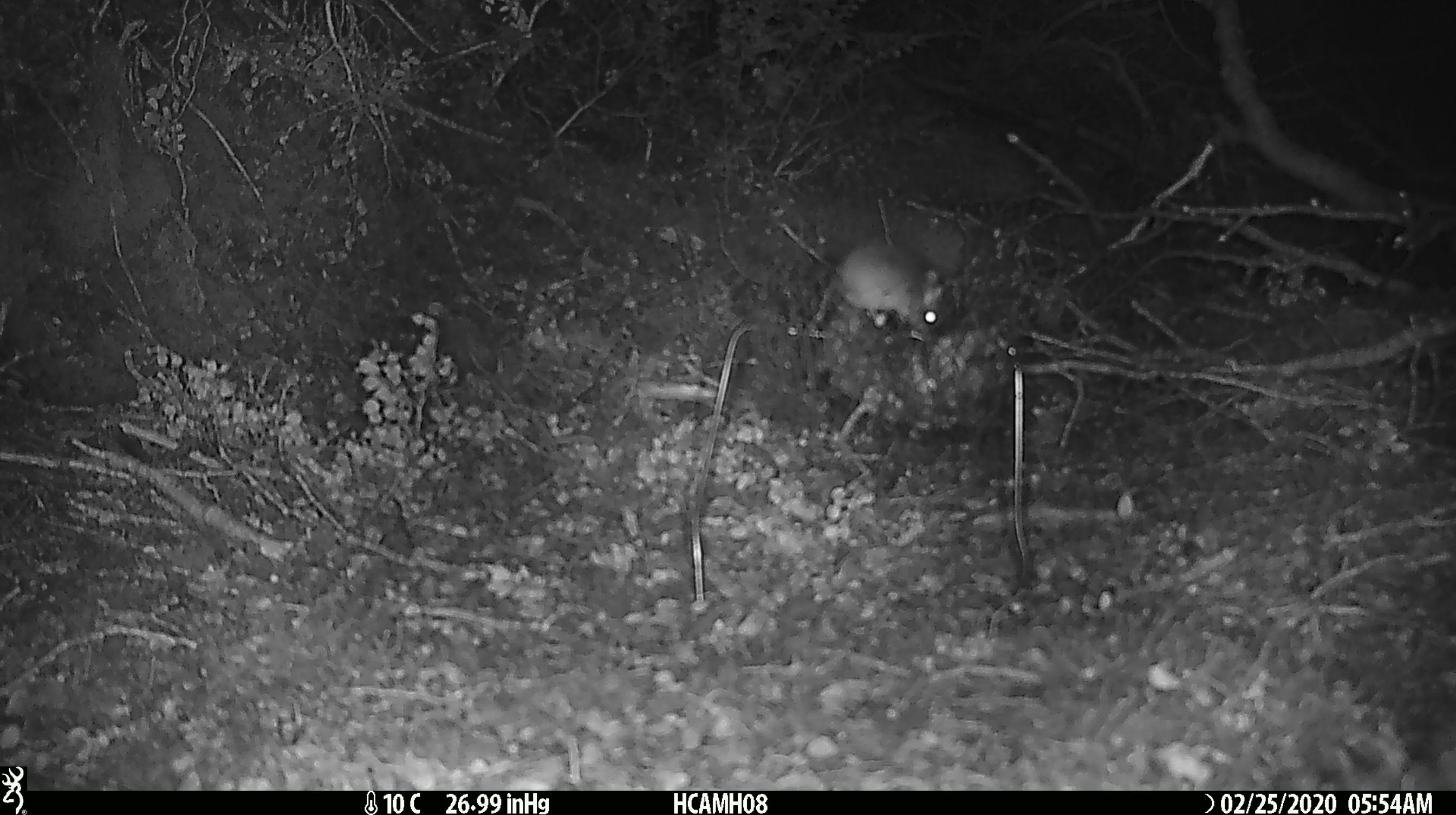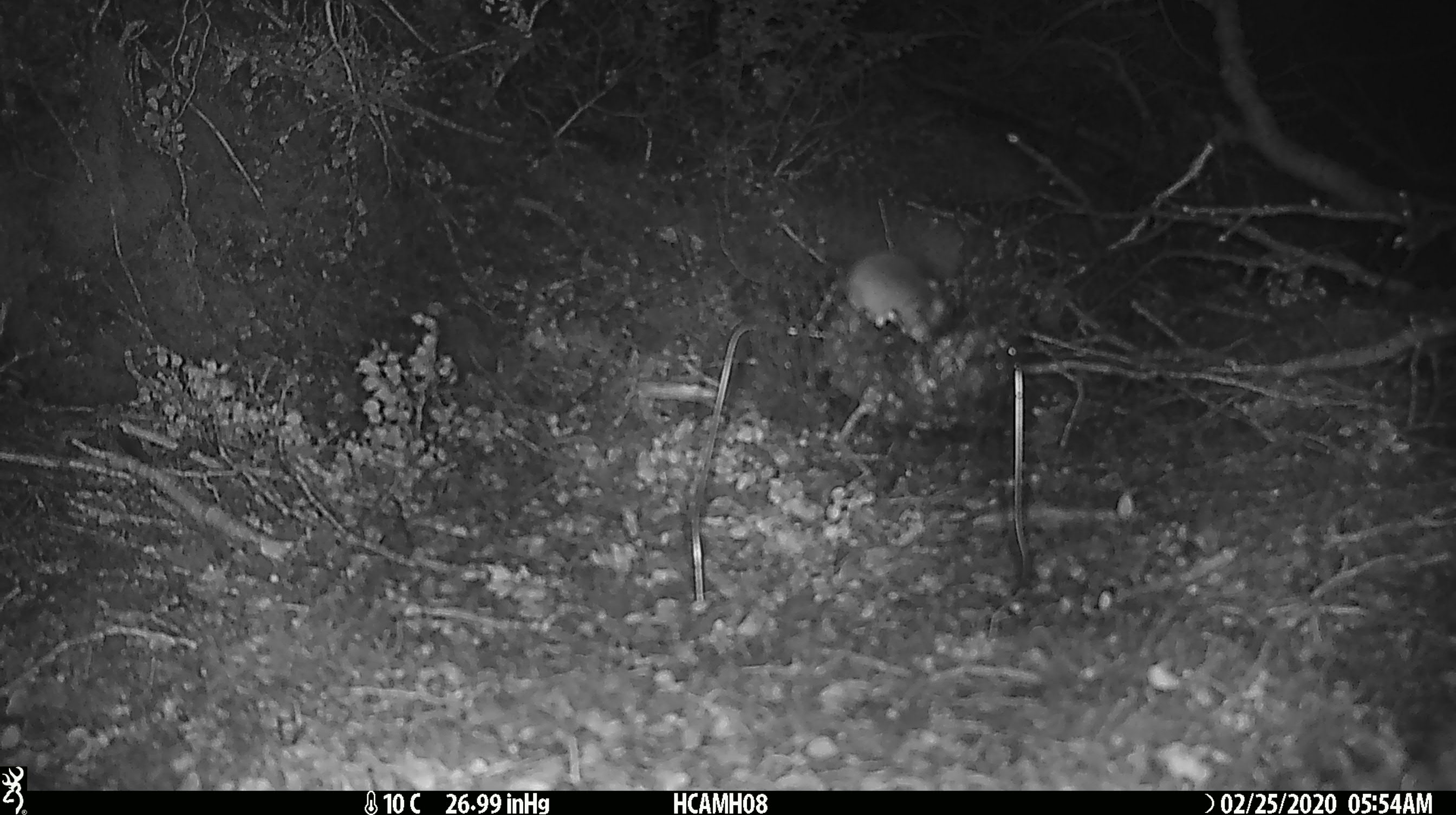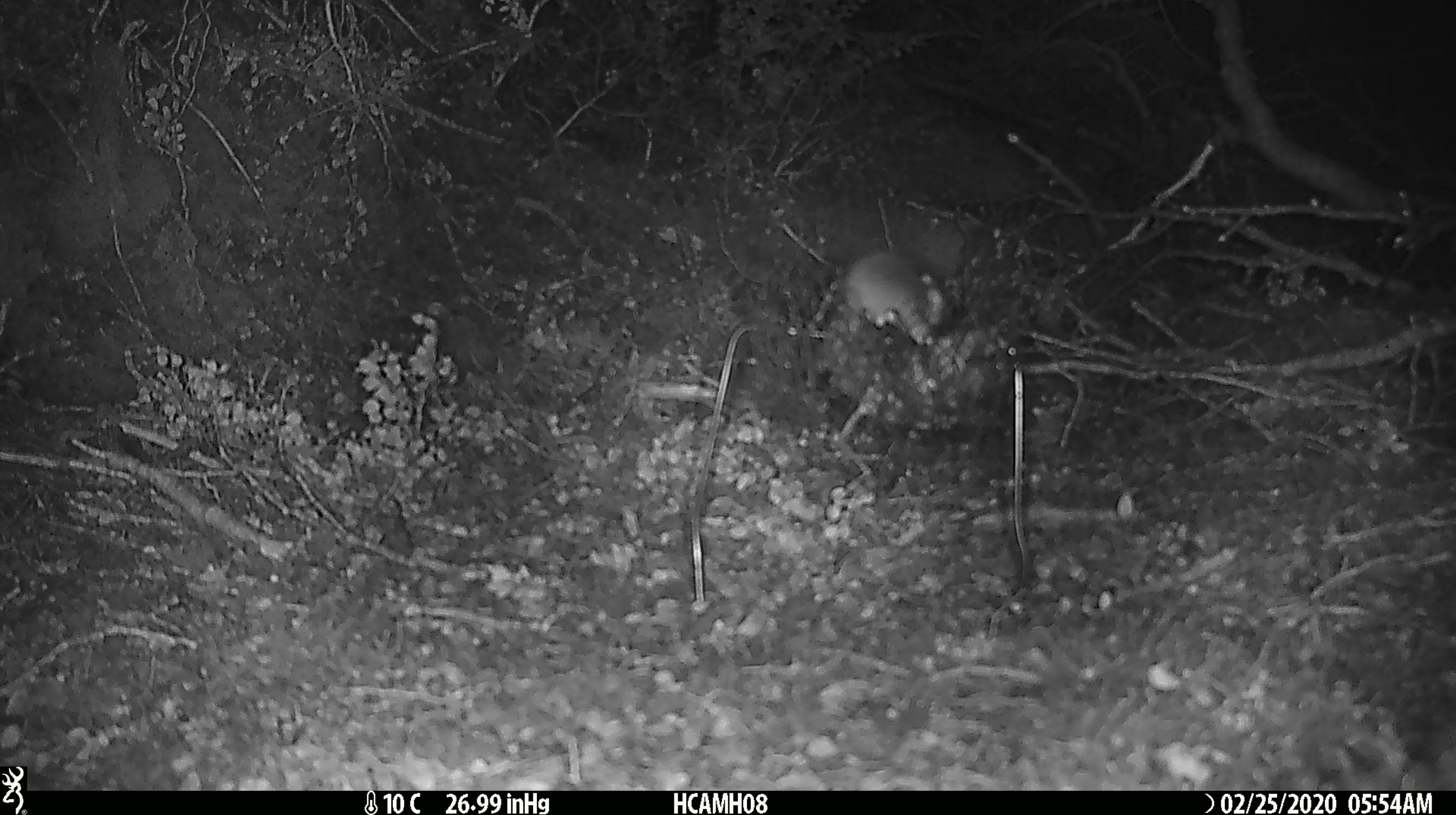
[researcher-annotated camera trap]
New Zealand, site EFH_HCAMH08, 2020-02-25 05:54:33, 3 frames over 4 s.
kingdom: Animalia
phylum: Chordata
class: Mammalia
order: Rodentia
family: Muridae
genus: Mus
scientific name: Mus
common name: mouse